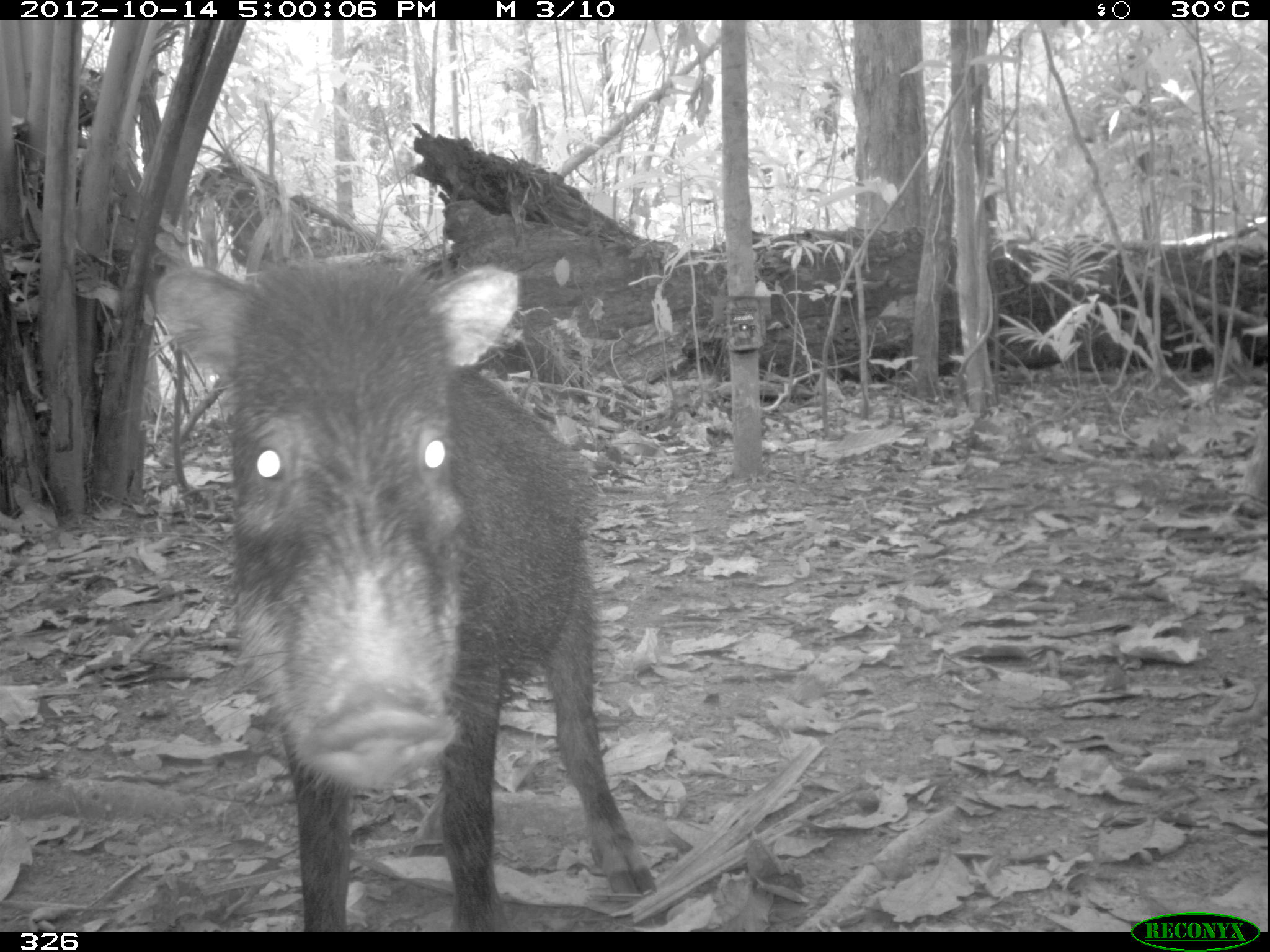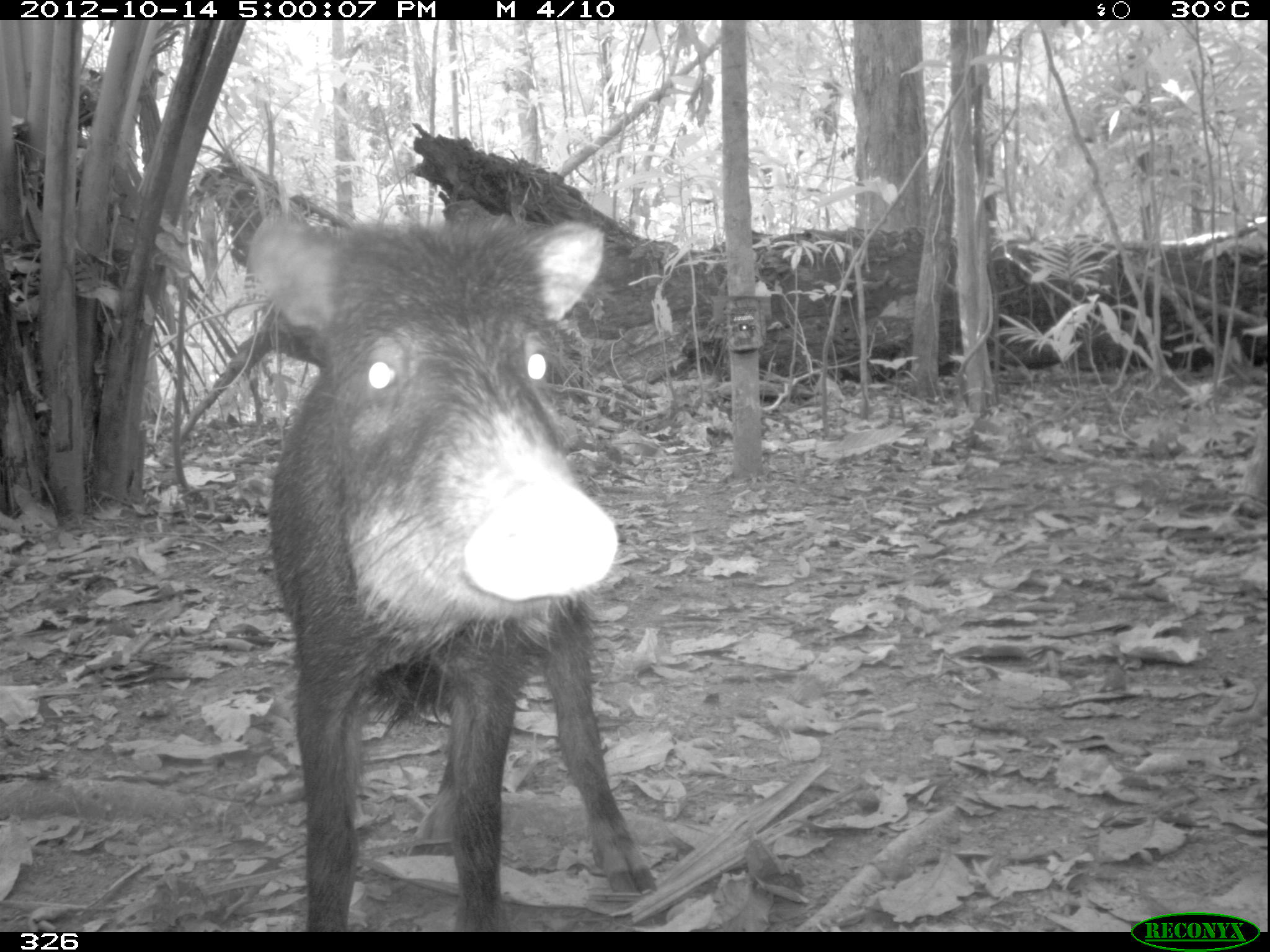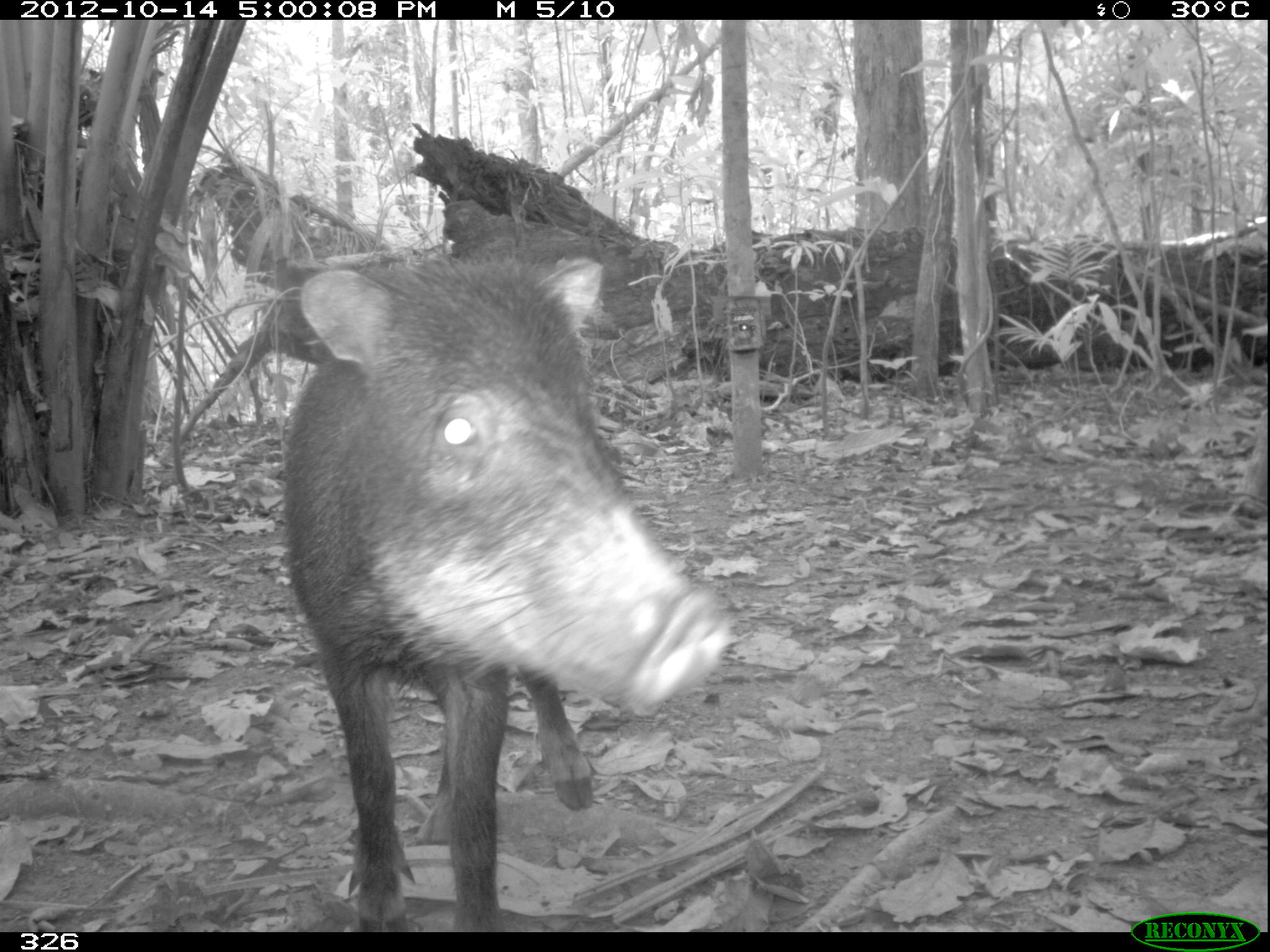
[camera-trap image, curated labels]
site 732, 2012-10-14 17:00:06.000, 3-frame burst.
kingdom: Animalia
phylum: Chordata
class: Mammalia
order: Artiodactyla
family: Tayassuidae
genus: Tayassu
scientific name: Tayassu pecari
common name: white-lipped peccary